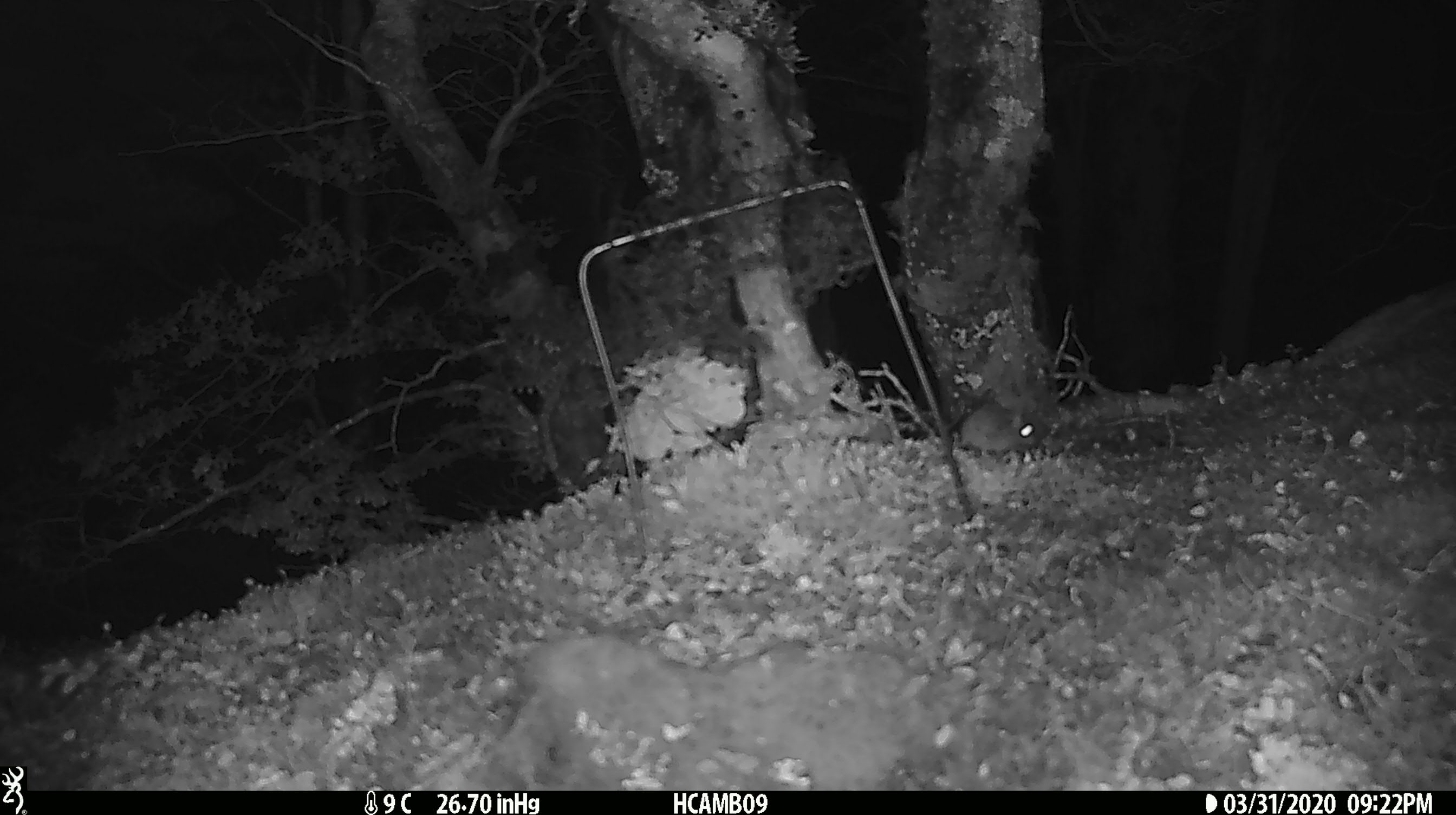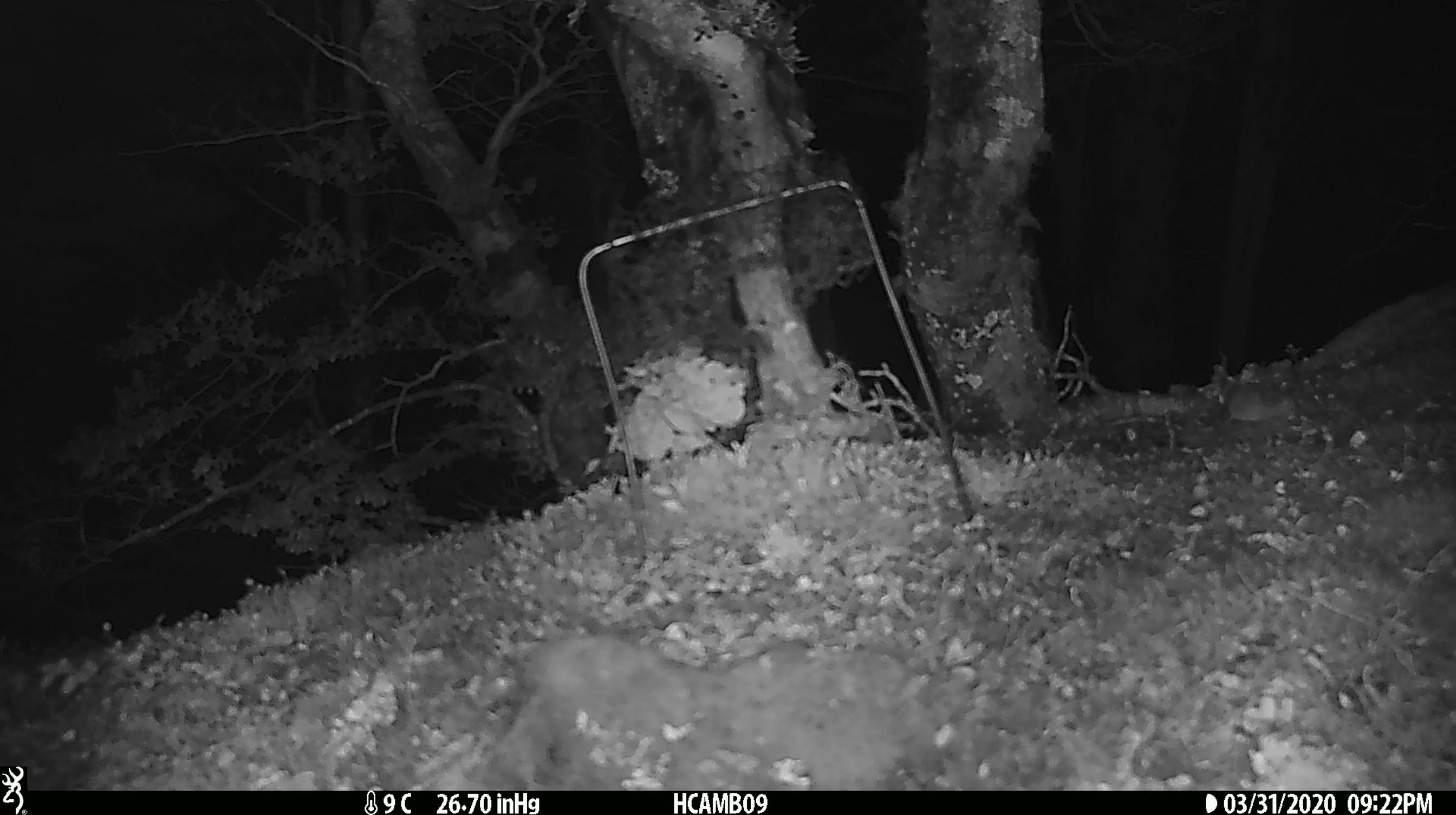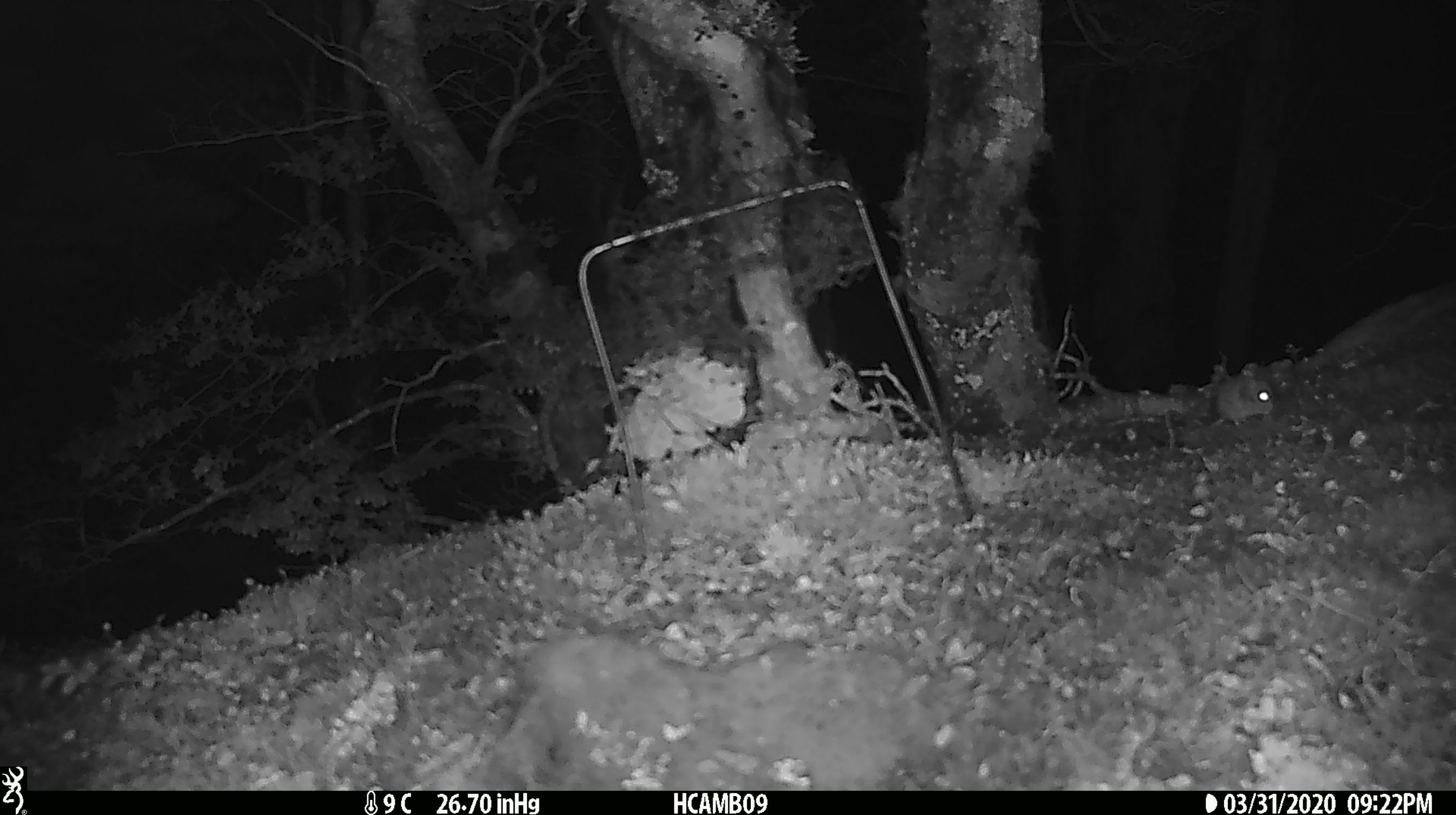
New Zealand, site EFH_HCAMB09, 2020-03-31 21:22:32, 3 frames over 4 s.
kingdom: Animalia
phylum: Chordata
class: Mammalia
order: Rodentia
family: Muridae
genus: Mus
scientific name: Mus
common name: mouse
Mouse (Mus).